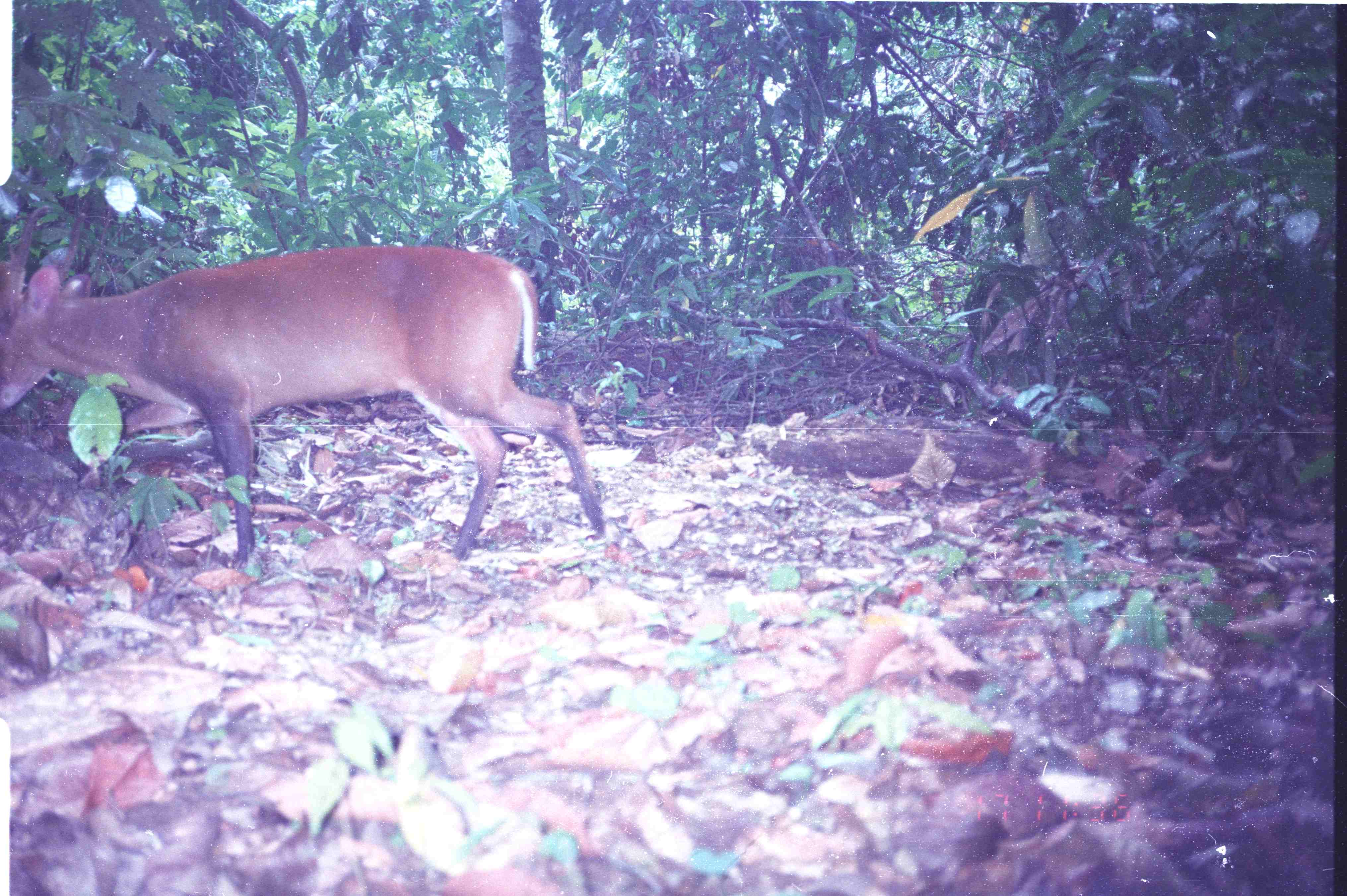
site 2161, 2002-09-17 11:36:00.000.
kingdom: Animalia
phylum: Chordata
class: Mammalia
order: Artiodactyla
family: Cervidae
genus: Muntiacus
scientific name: Muntiacus muntjak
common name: southern red muntjac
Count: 1.